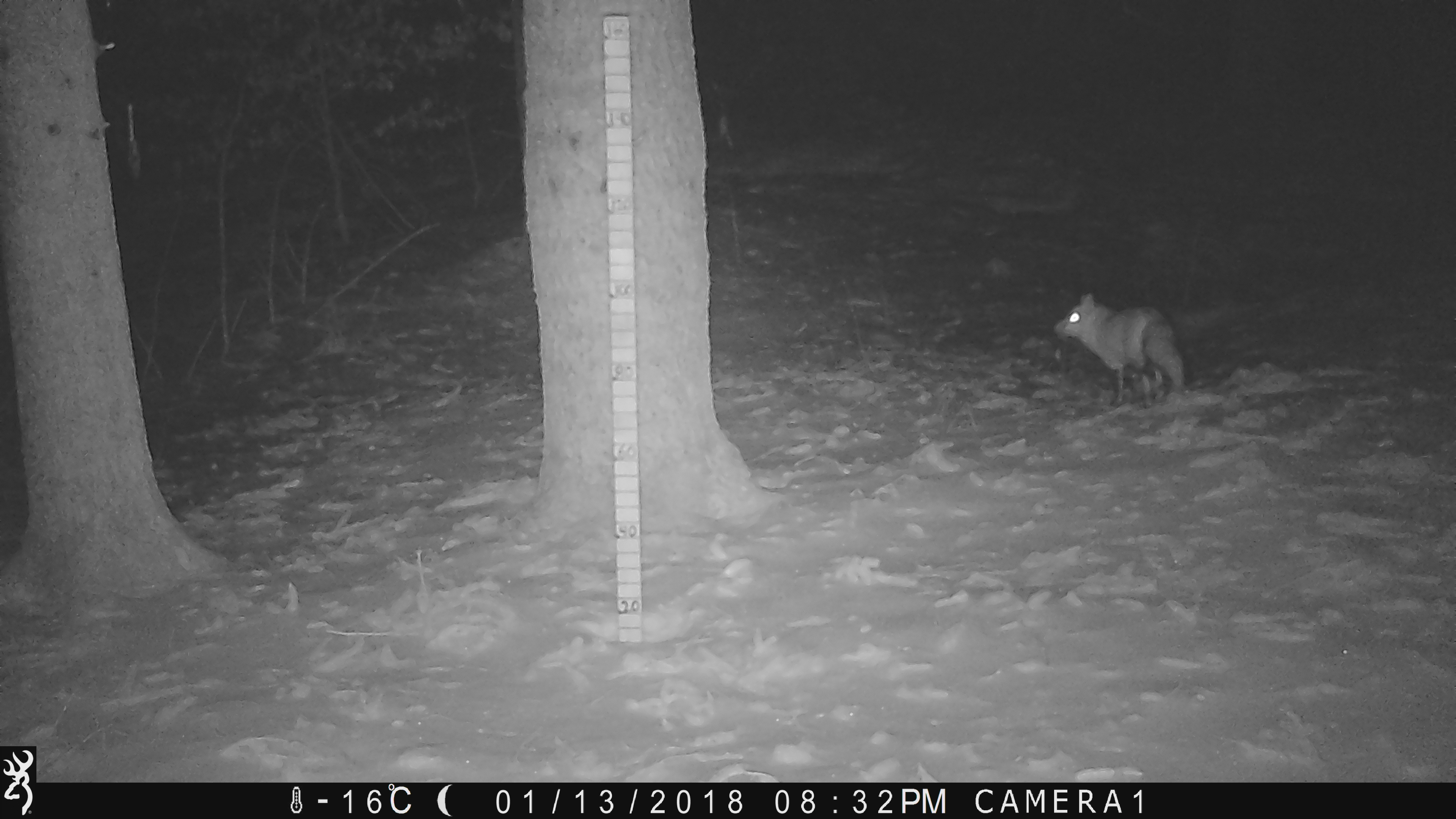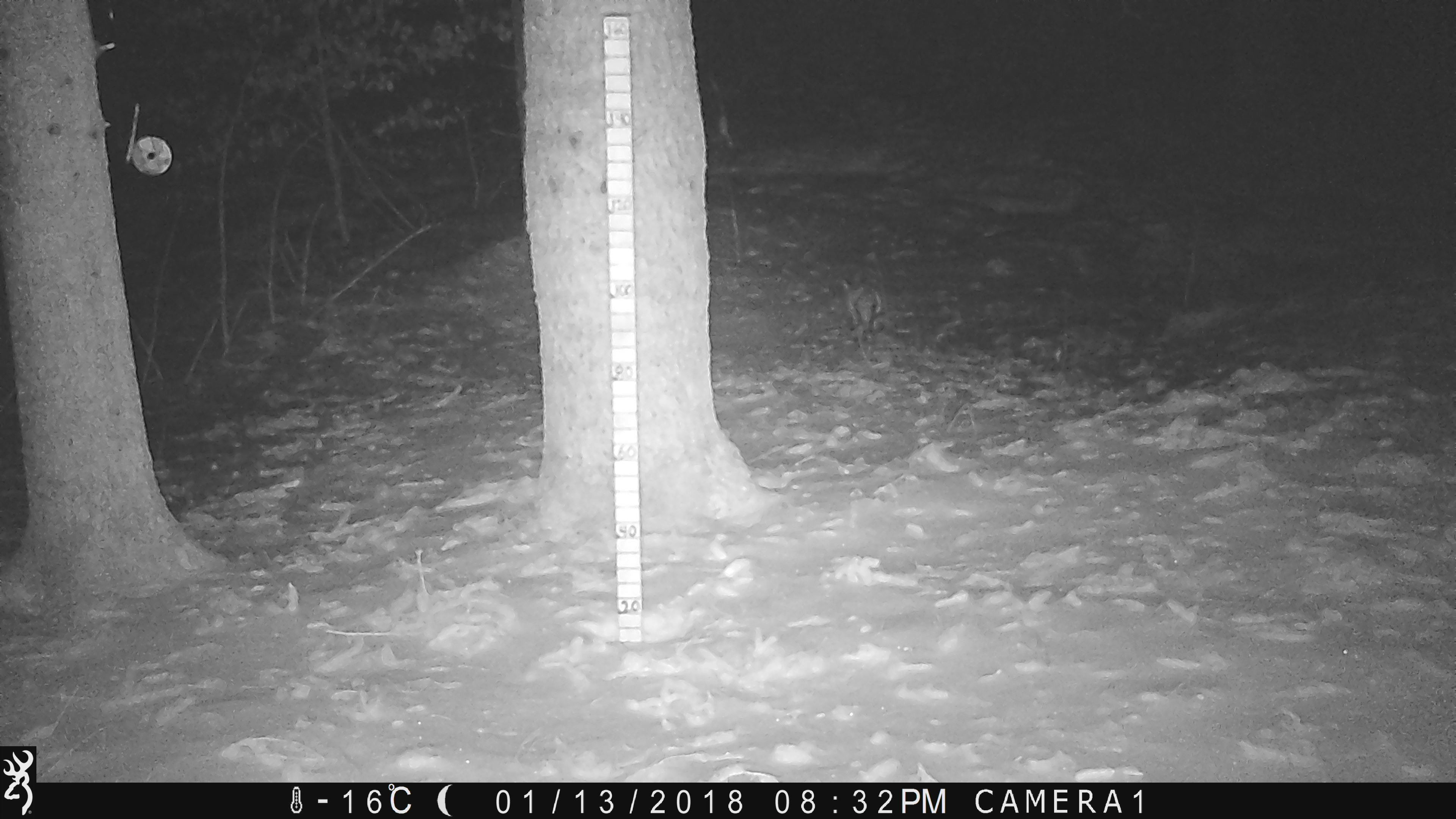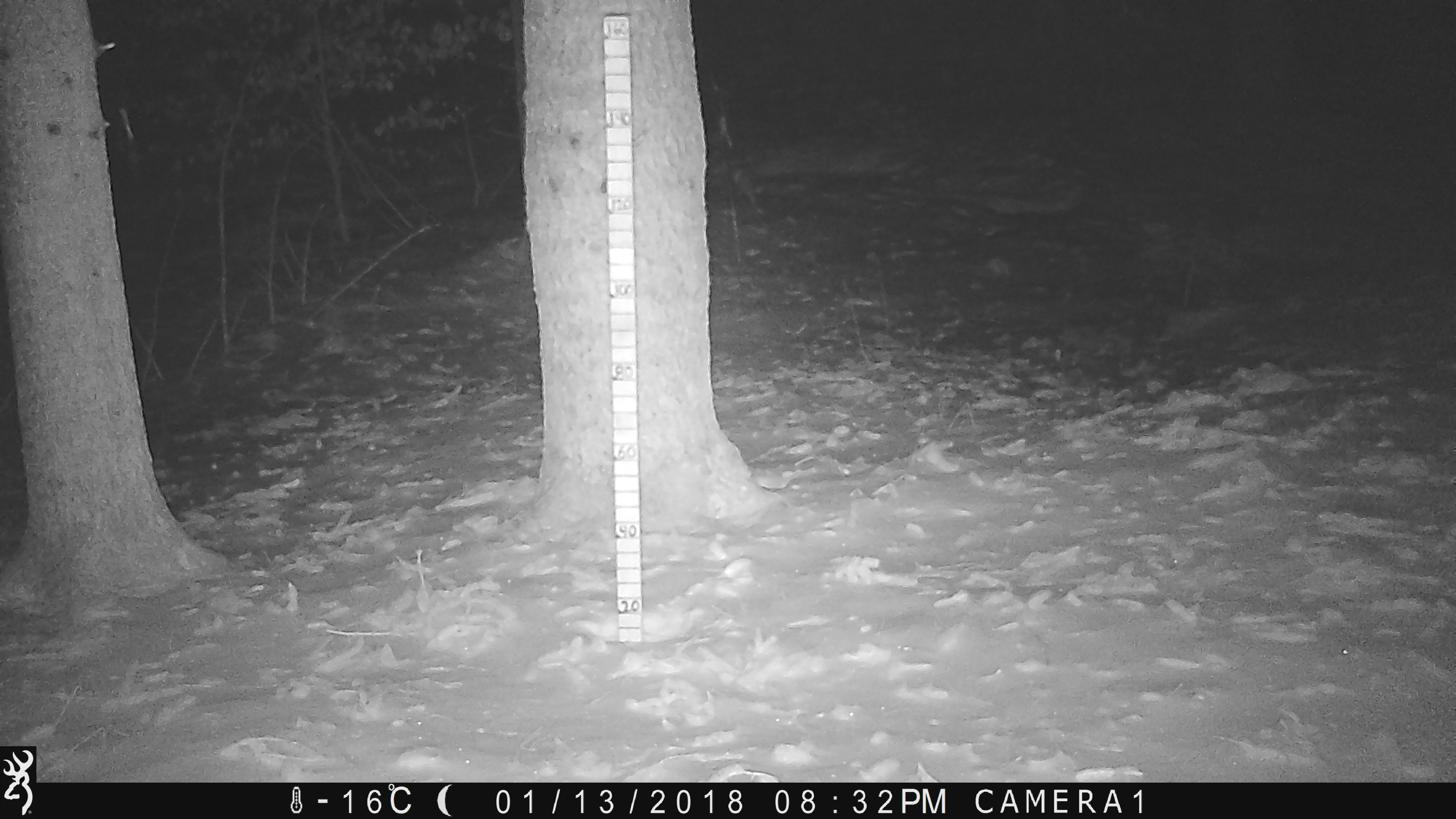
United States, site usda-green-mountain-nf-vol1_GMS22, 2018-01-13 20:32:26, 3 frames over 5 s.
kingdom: Animalia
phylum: Chordata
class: Mammalia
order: Carnivora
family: Canidae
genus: Vulpes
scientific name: Vulpes vulpes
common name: red fox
Red fox (Vulpes vulpes).